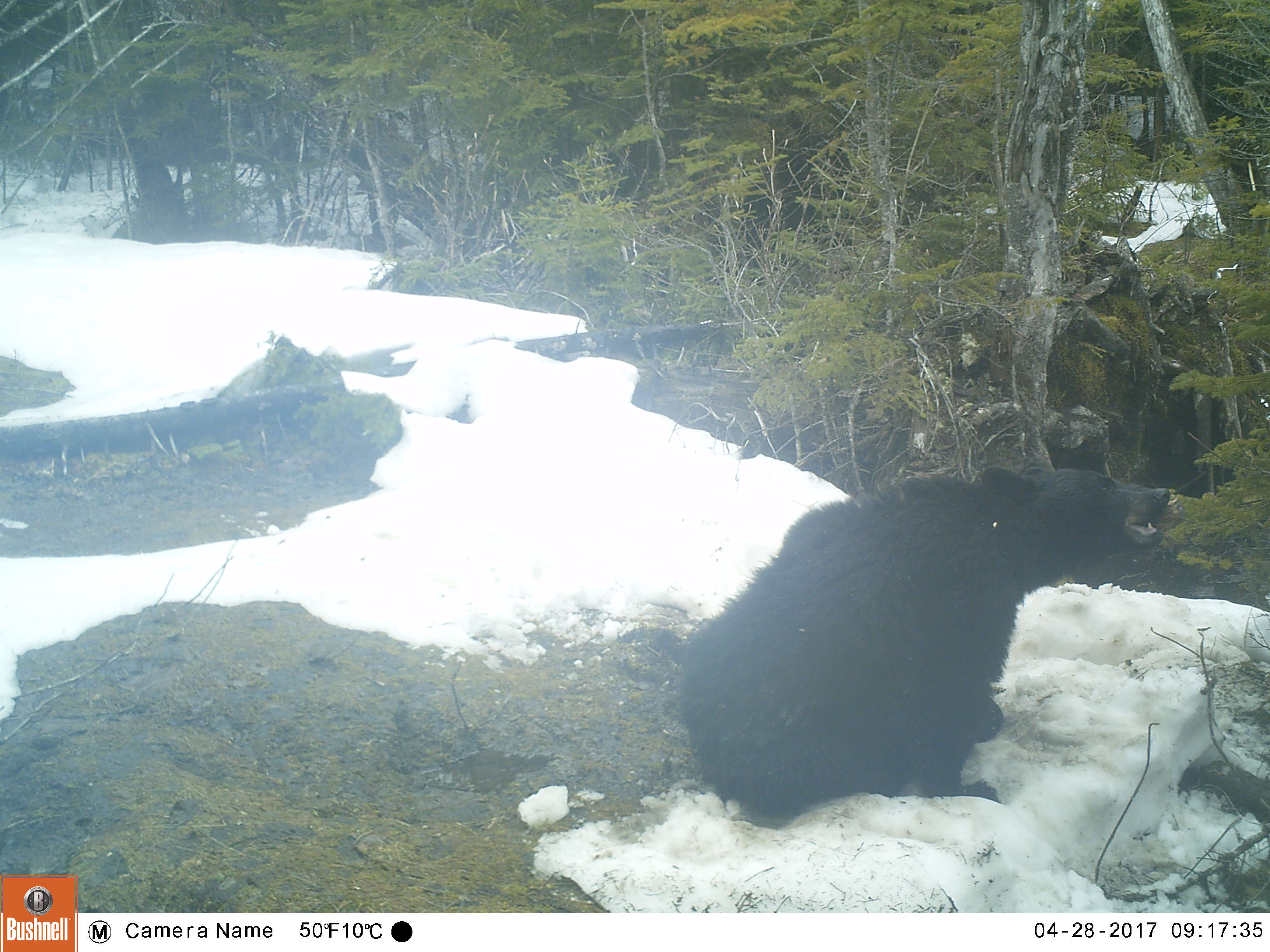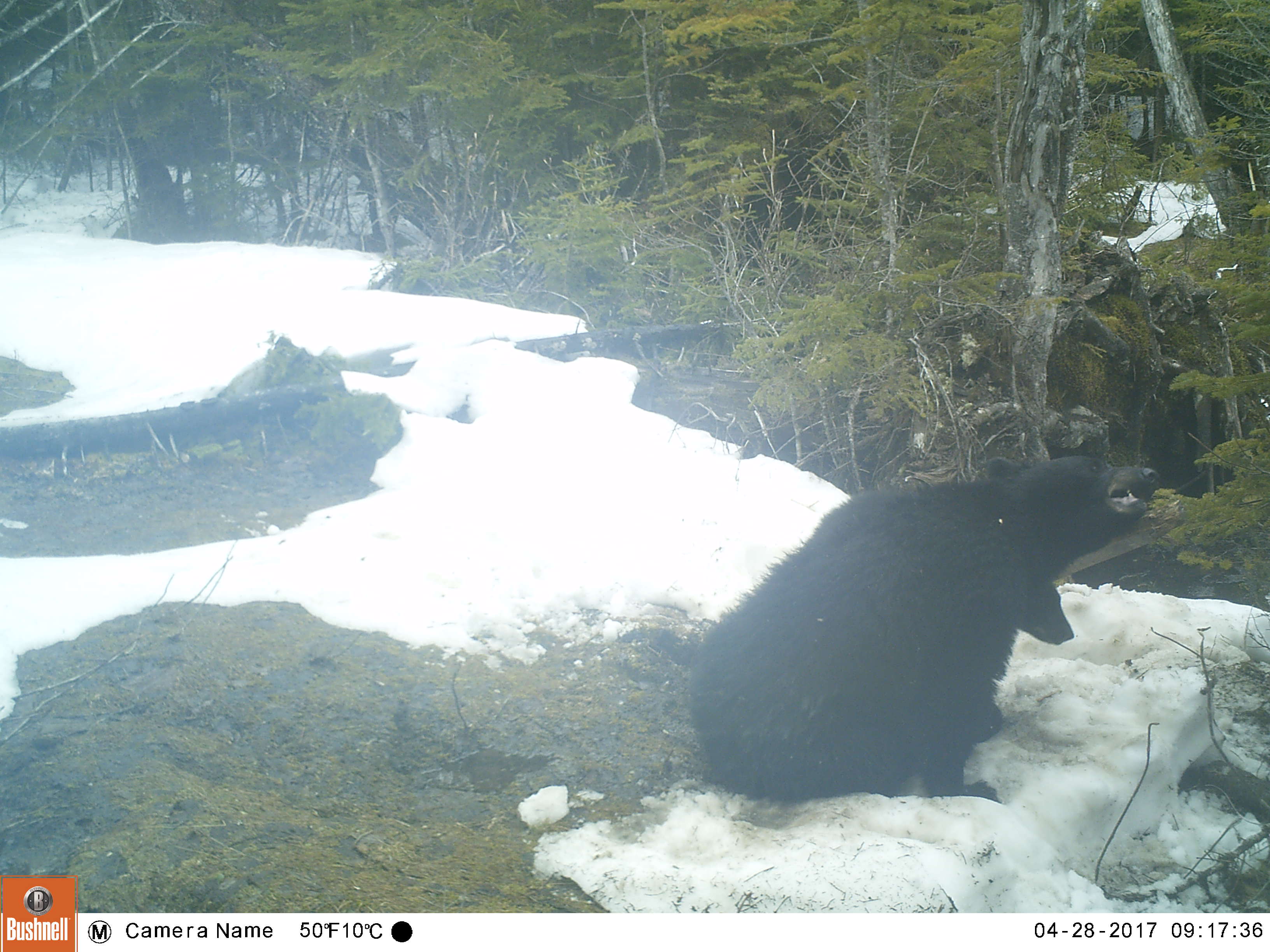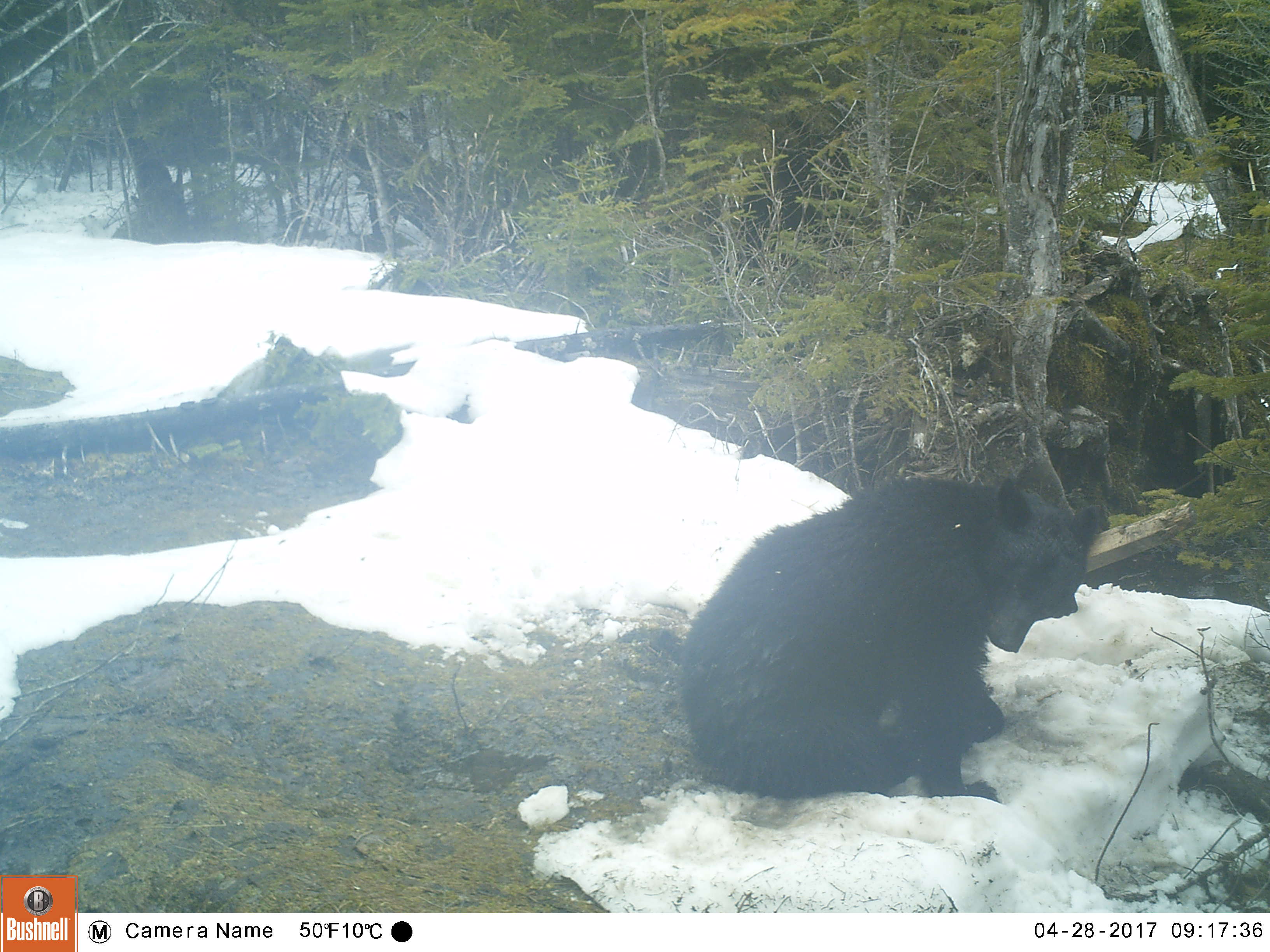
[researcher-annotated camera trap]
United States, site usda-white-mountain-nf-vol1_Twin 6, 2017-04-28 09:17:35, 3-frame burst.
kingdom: Animalia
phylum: Chordata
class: Mammalia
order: Carnivora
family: Ursidae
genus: Ursus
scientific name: Ursus americanus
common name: black bear